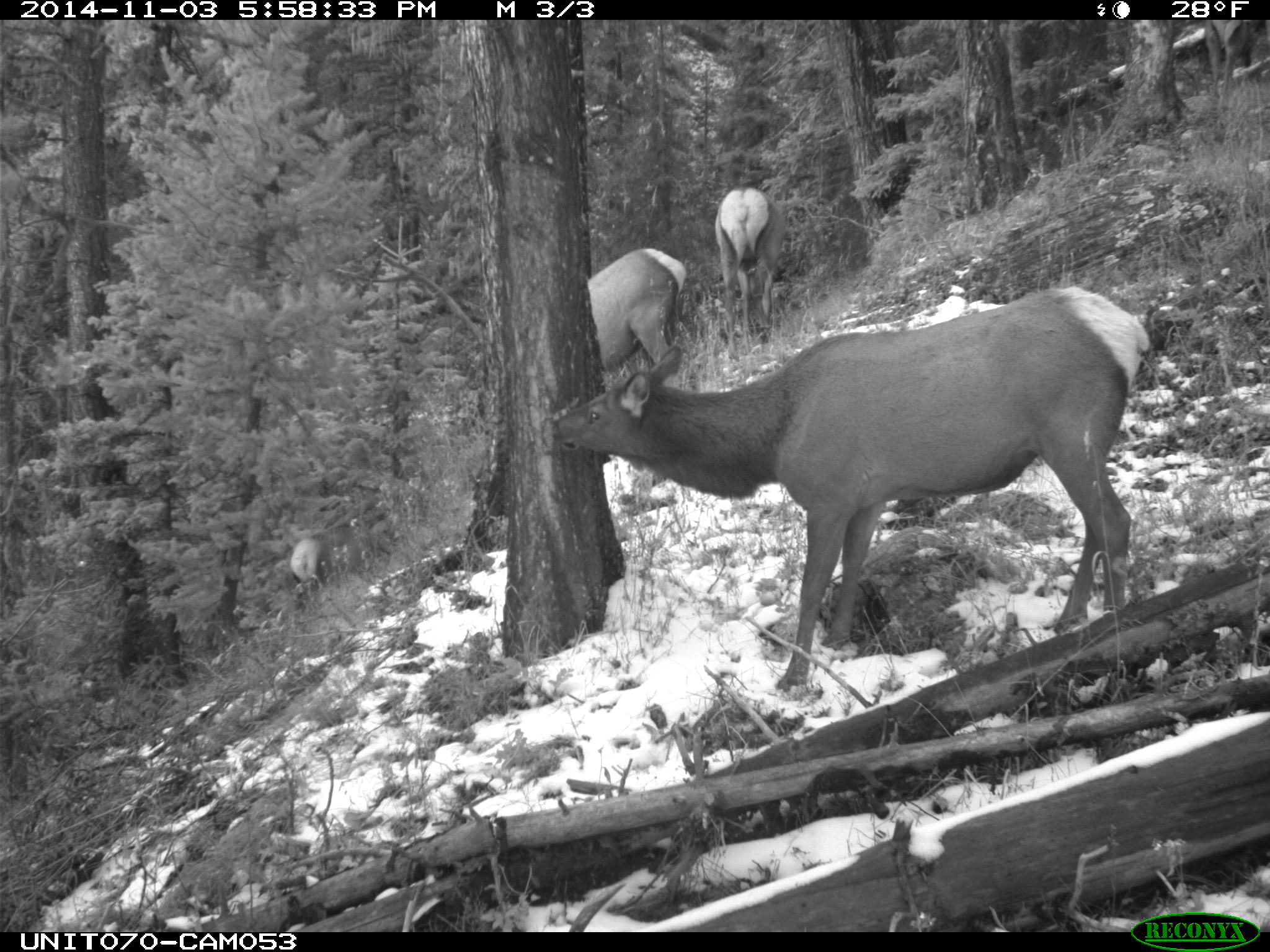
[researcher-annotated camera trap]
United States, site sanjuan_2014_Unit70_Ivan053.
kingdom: Animalia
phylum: Chordata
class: Mammalia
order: Artiodactyla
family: Cervidae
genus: Cervus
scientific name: Cervus elaphus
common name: red deer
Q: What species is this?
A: Cervus elaphus (red deer).